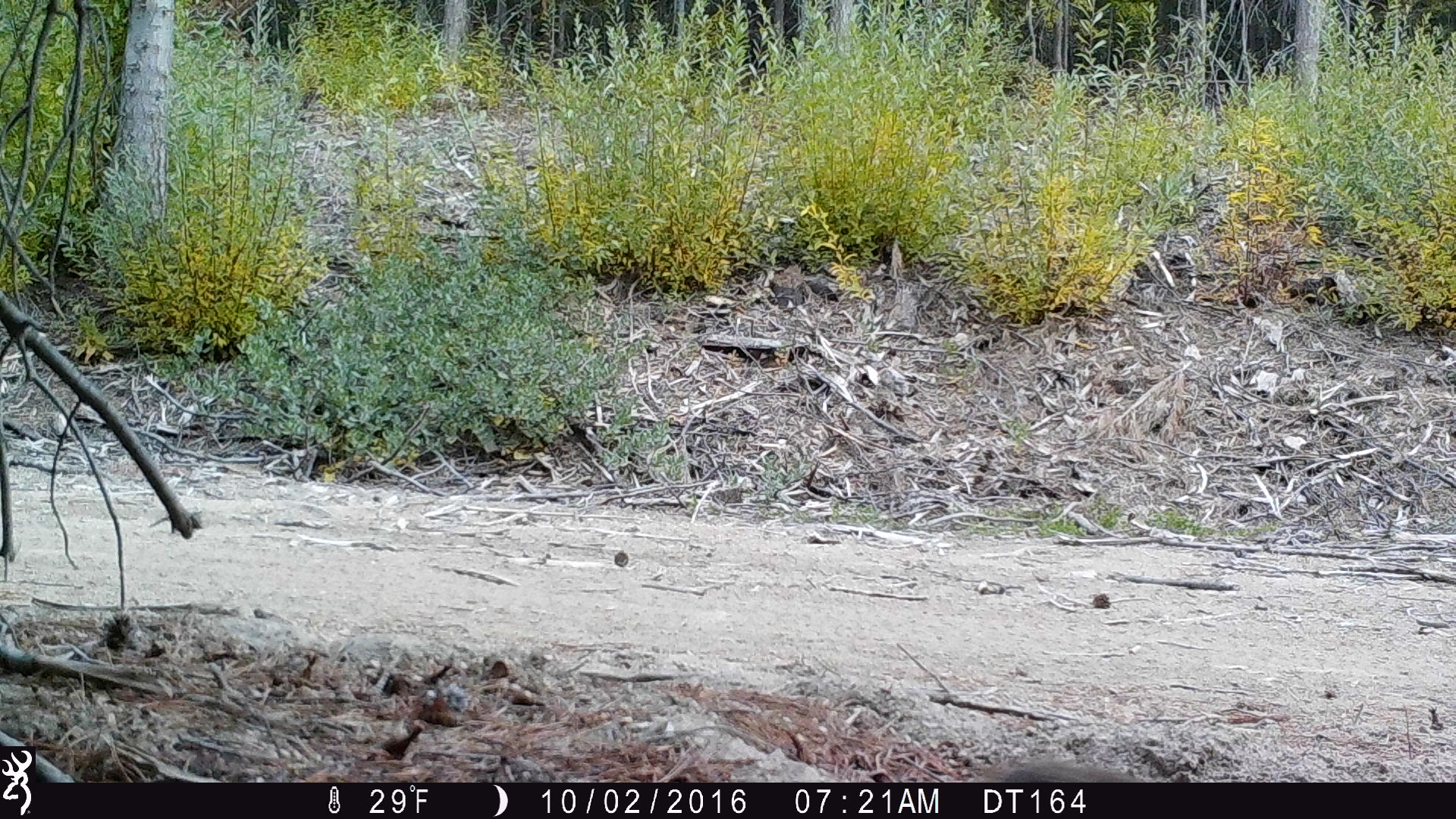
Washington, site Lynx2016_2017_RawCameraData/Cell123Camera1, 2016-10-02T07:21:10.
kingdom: Animalia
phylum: Chordata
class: Mammalia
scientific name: Mammalia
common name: small mammal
Small mammal (Mammalia). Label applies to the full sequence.